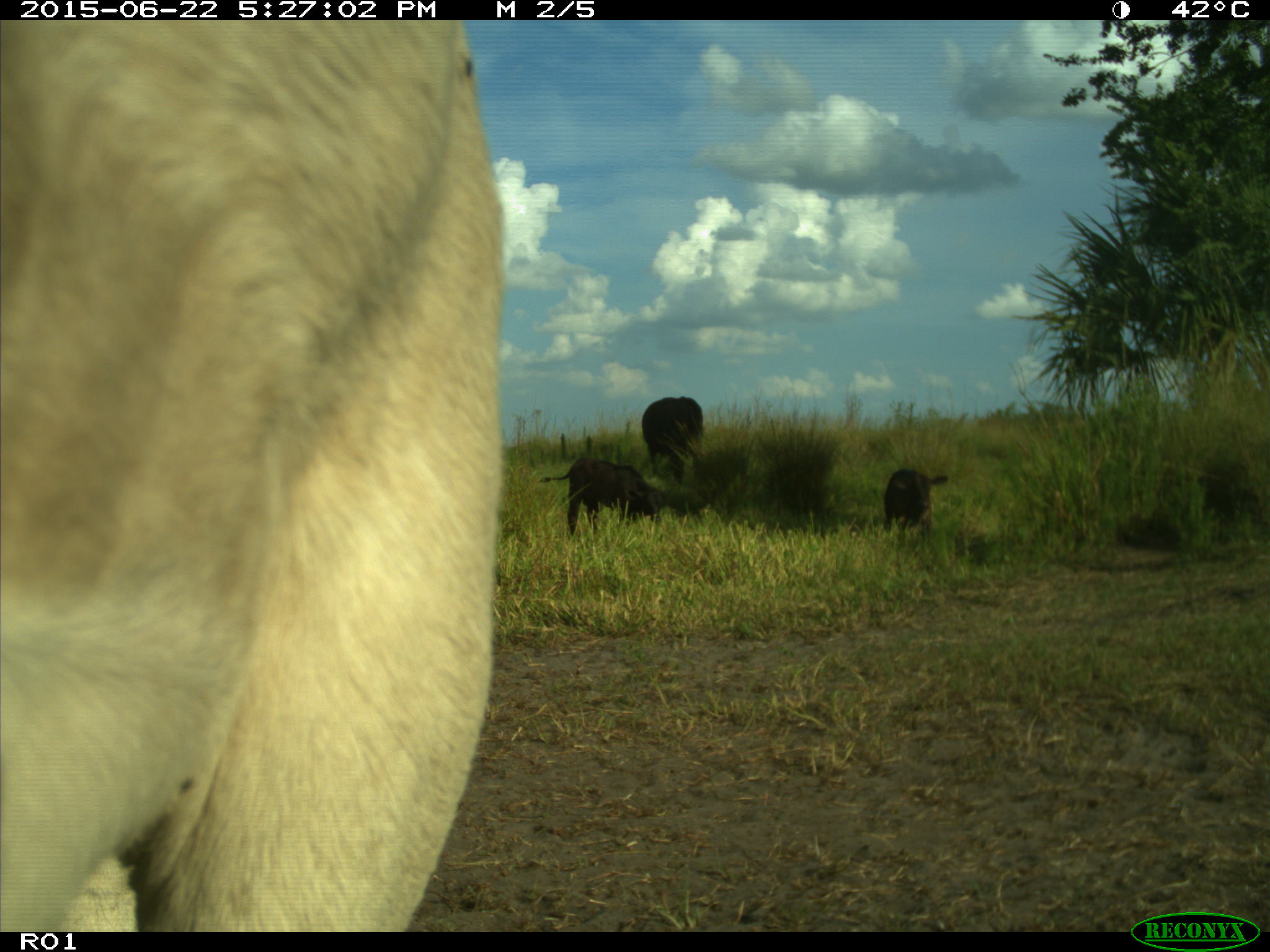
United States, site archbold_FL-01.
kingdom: Animalia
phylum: Chordata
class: Mammalia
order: Artiodactyla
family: Bovidae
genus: Bos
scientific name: Bos taurus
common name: domestic cow